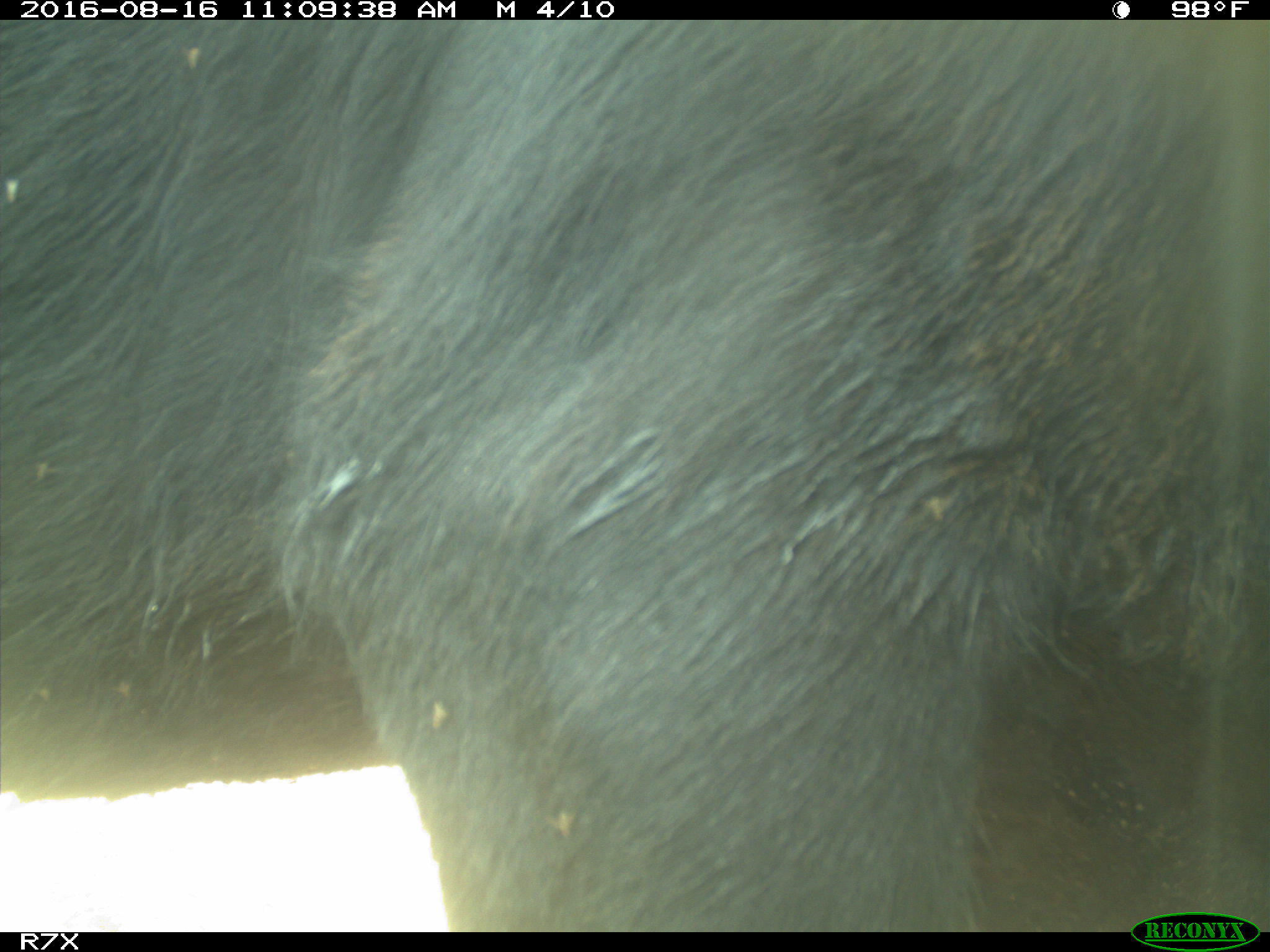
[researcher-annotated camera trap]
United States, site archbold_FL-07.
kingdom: Animalia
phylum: Chordata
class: Mammalia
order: Artiodactyla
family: Bovidae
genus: Bos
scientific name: Bos taurus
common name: domestic cow